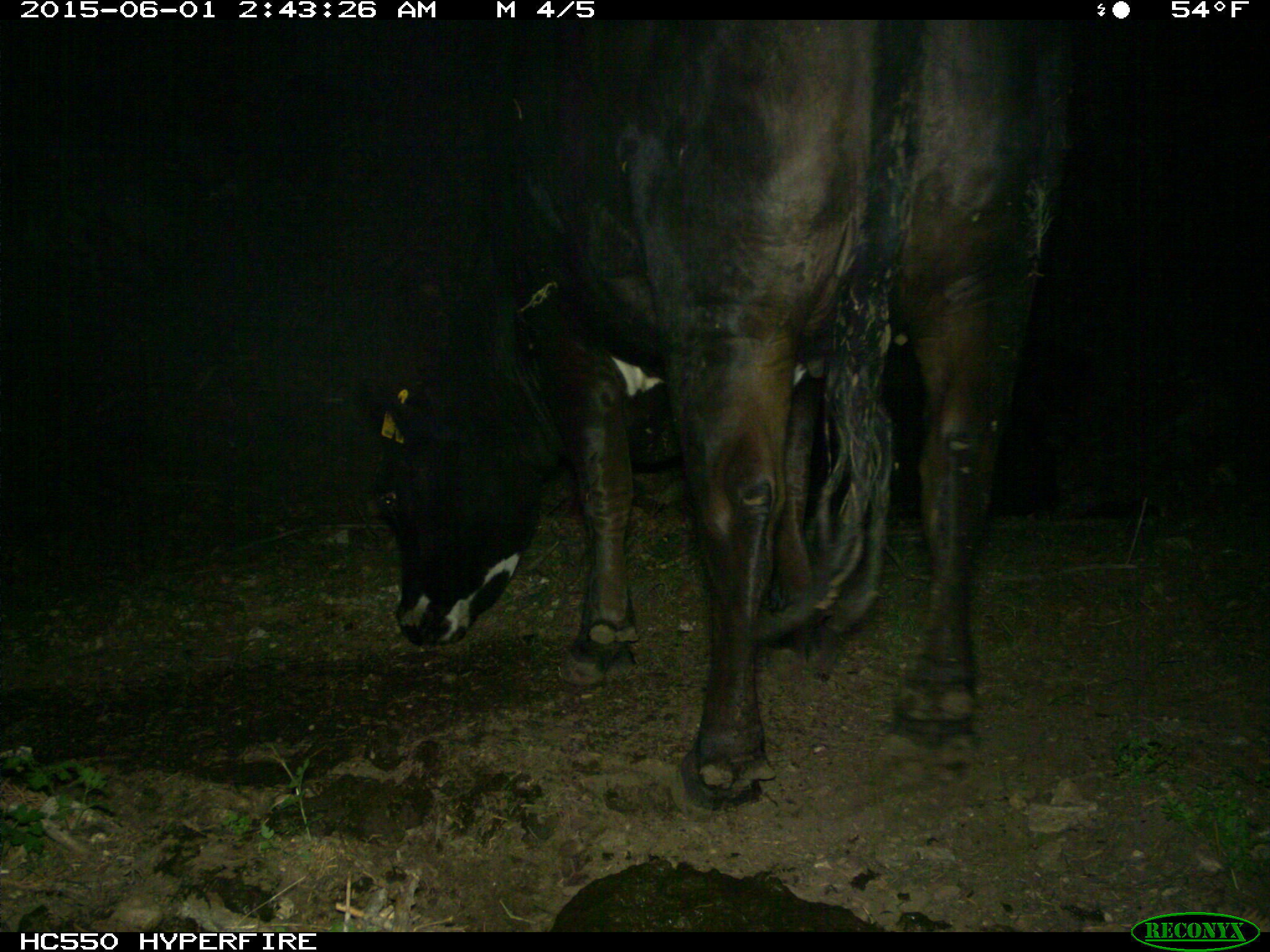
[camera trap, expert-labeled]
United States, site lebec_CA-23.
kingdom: Animalia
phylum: Chordata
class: Mammalia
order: Artiodactyla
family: Bovidae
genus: Bos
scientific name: Bos taurus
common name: domestic cow